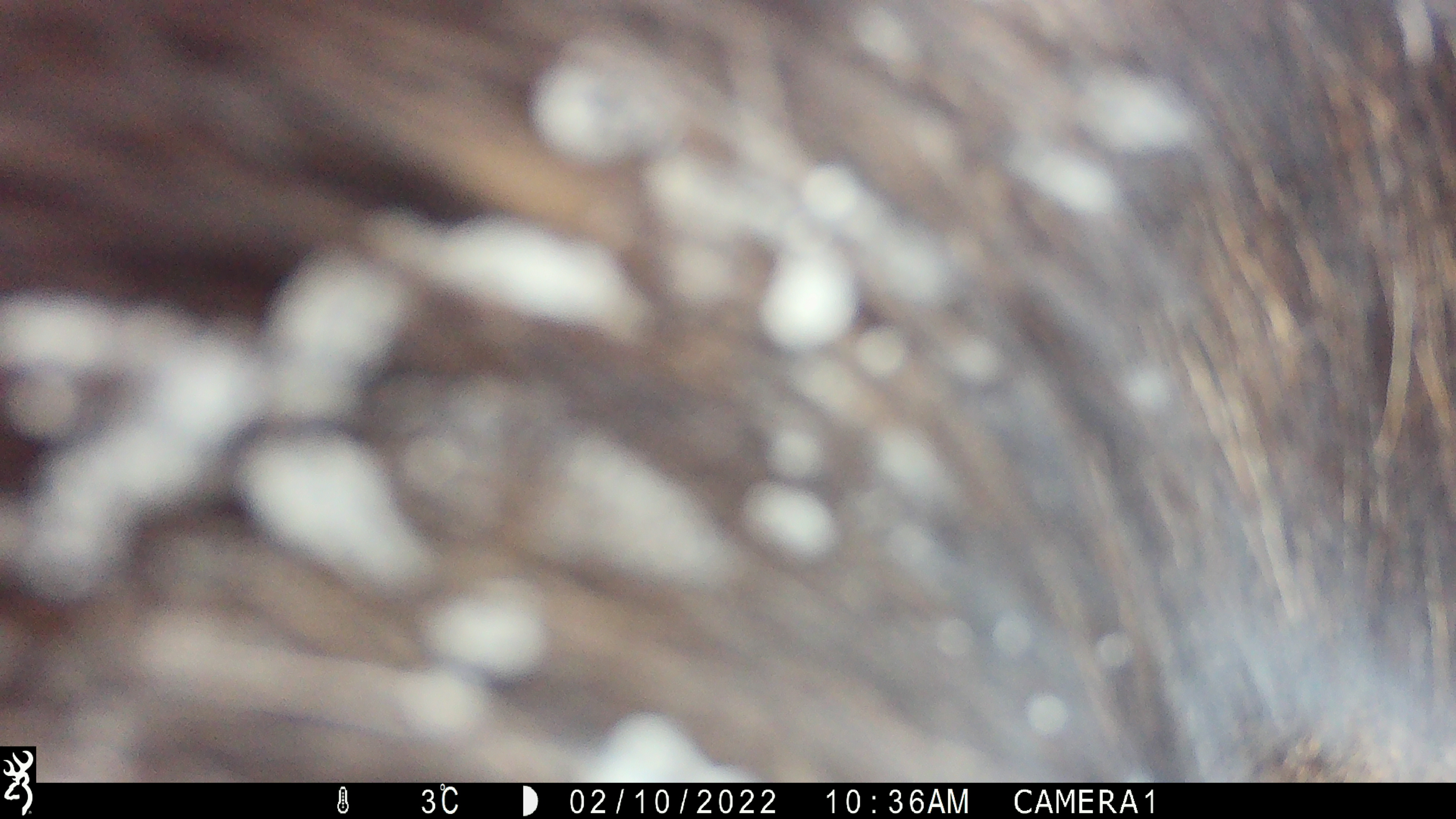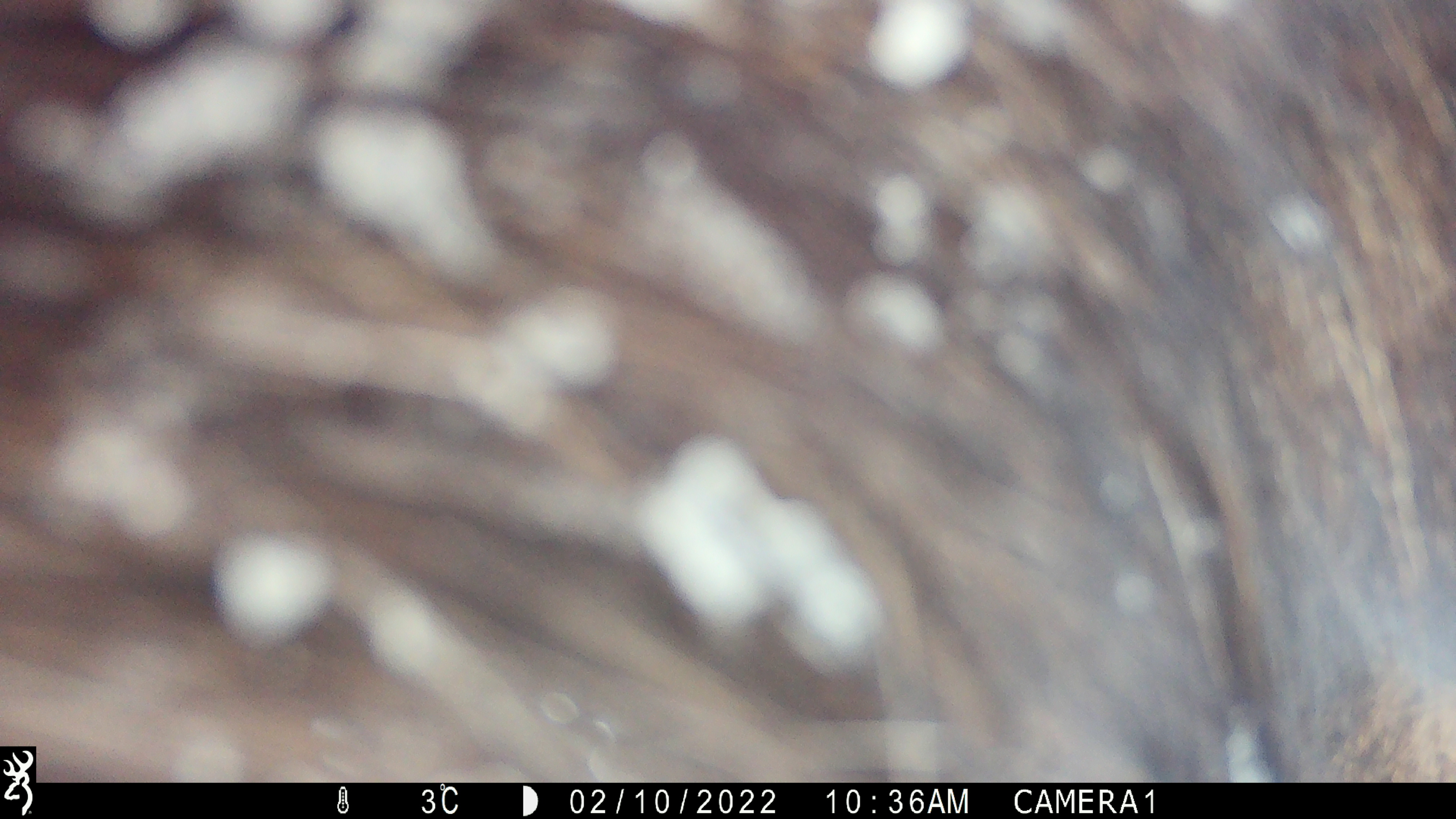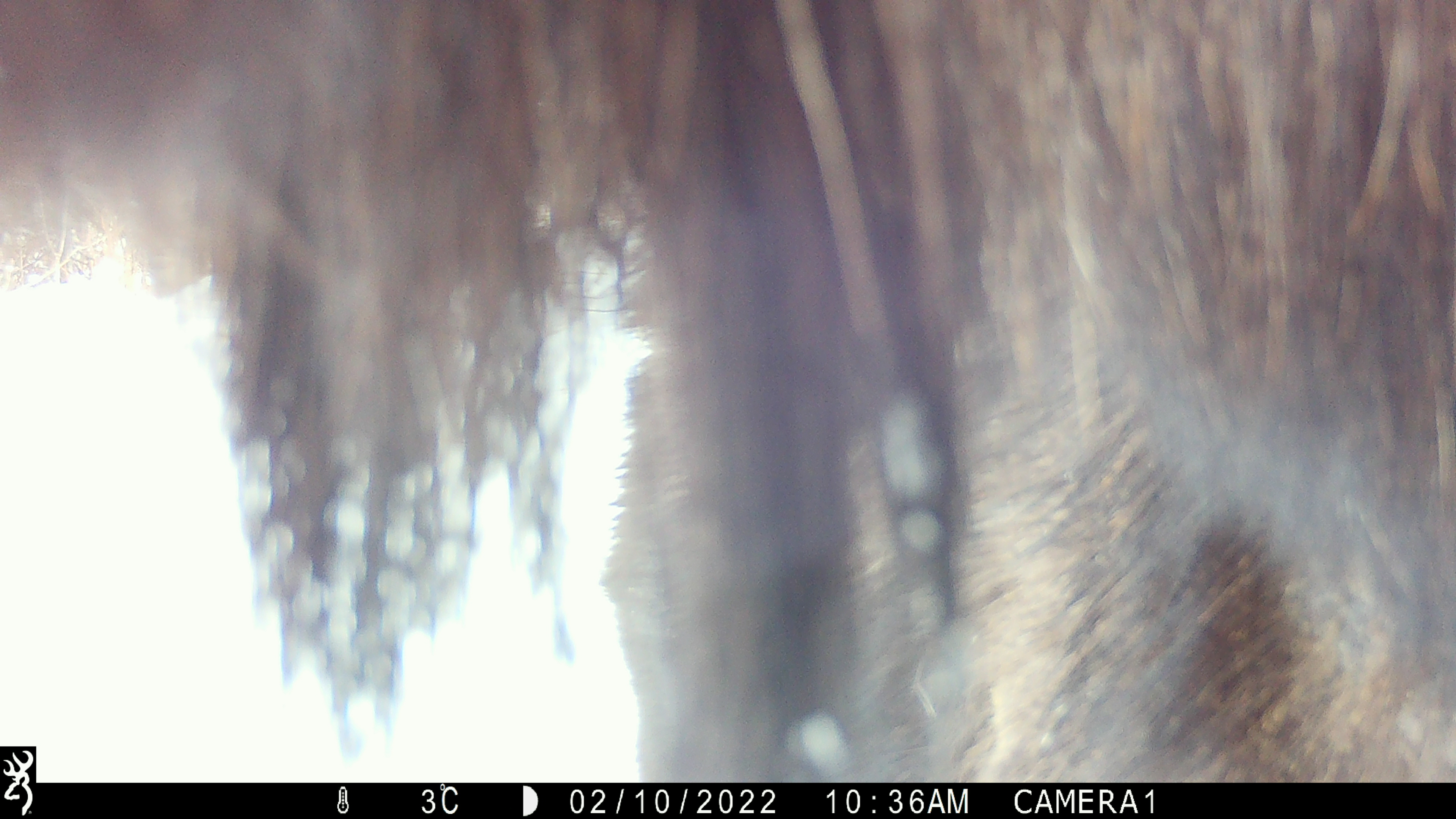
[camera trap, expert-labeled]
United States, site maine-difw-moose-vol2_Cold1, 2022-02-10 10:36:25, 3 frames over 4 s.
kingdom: Animalia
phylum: Chordata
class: Mammalia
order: Artiodactyla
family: Cervidae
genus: Alces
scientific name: Alces alces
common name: moose